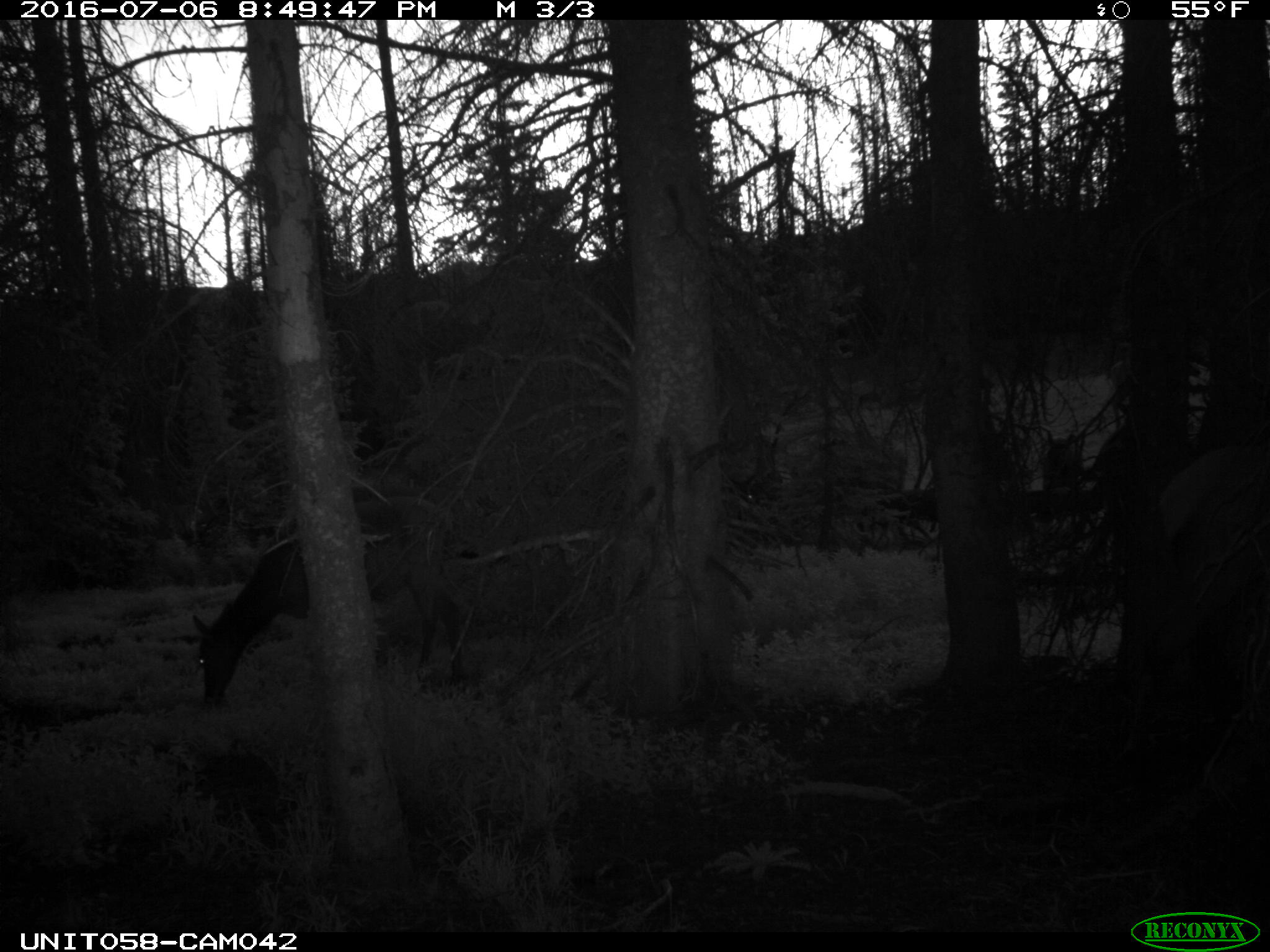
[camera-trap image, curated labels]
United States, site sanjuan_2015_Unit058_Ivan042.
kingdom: Animalia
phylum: Chordata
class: Mammalia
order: Artiodactyla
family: Cervidae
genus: Cervus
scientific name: Cervus elaphus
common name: red deer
Cervus elaphus (red deer).